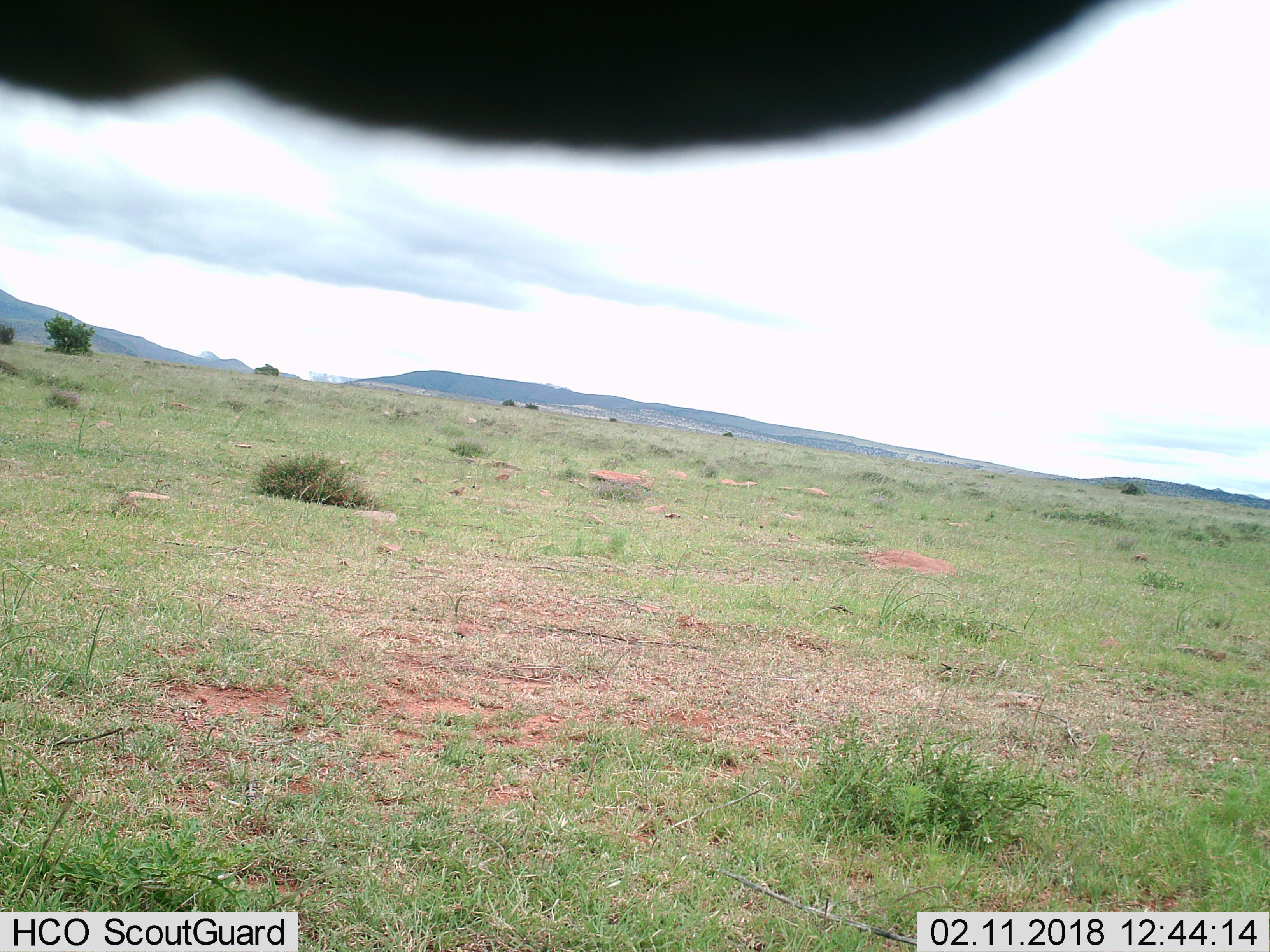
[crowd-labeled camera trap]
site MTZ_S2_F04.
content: unidentified animal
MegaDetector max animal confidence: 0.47